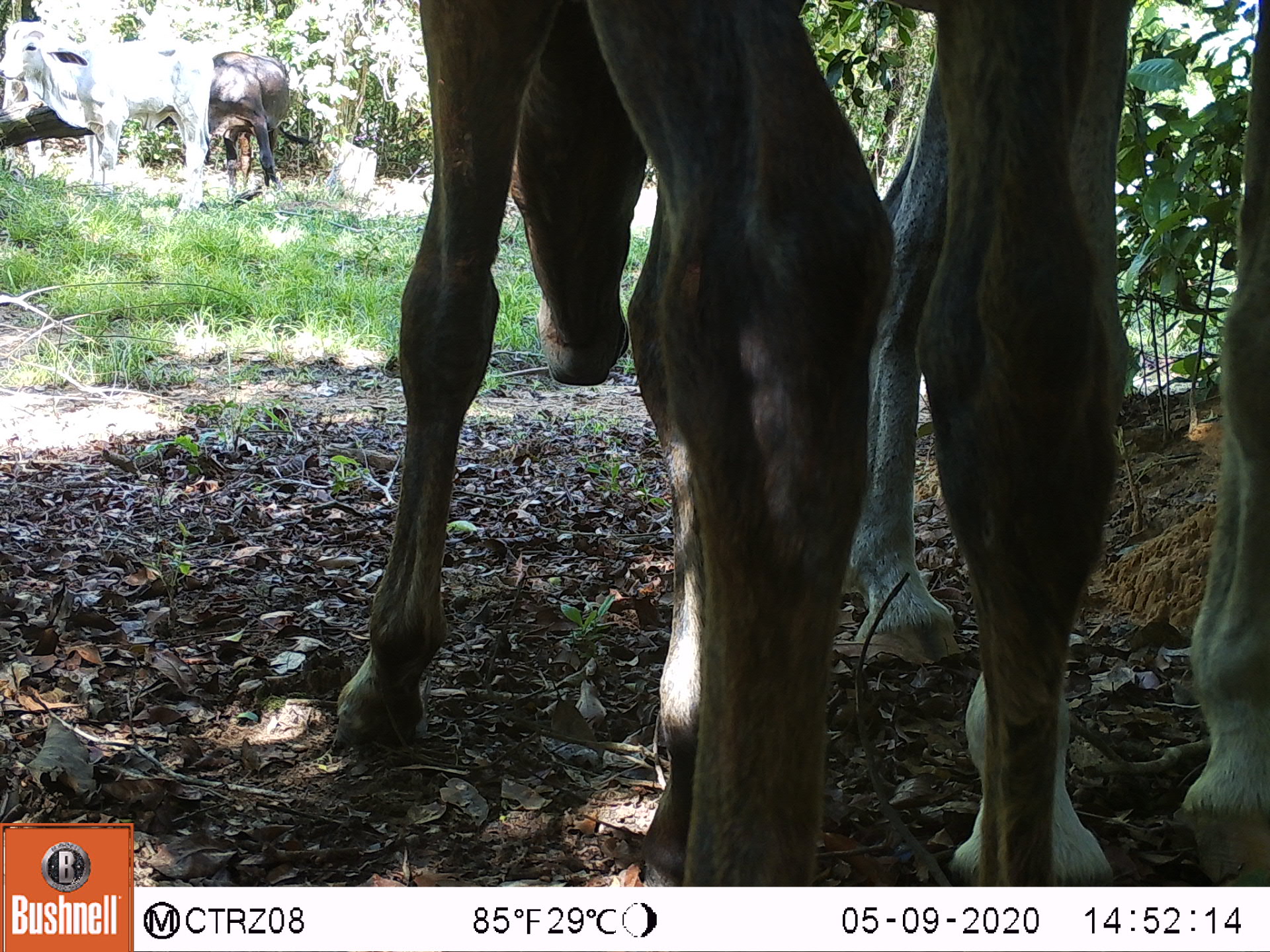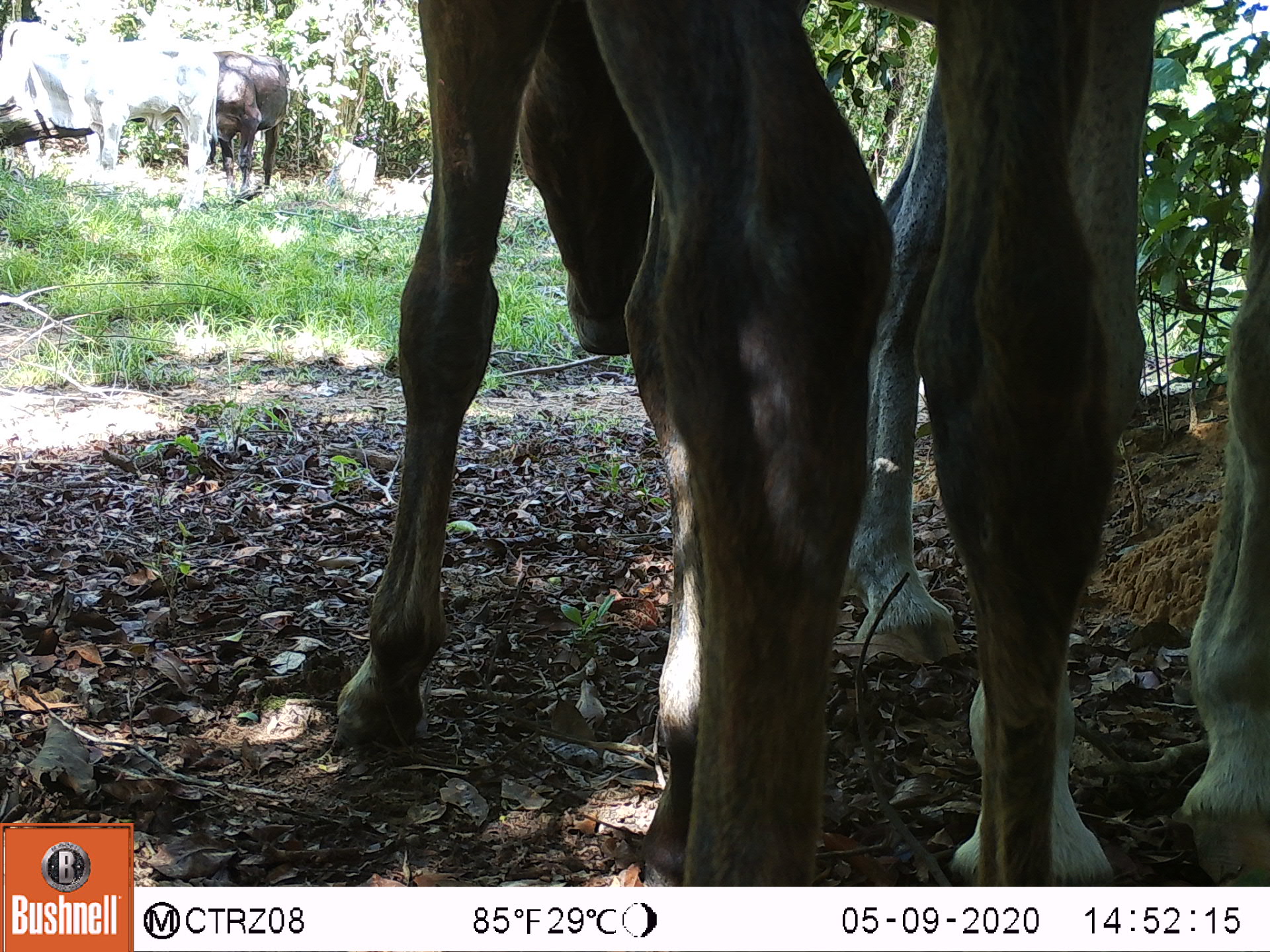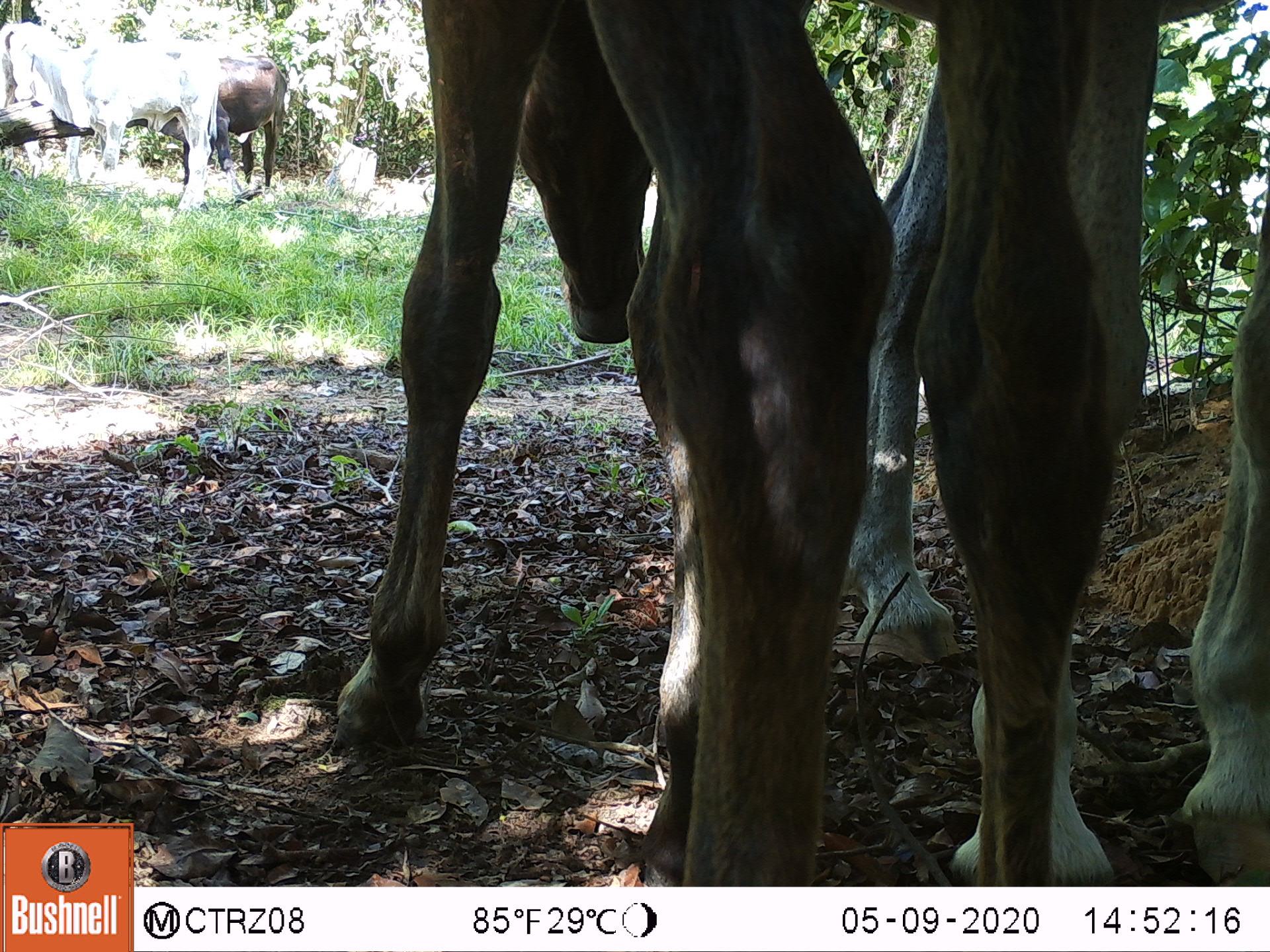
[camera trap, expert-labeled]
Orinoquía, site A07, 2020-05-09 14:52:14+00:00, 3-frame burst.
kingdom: Animalia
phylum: Chordata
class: Mammalia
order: Perissodactyla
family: Equidae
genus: Equus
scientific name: Equus caballus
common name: domestic horse